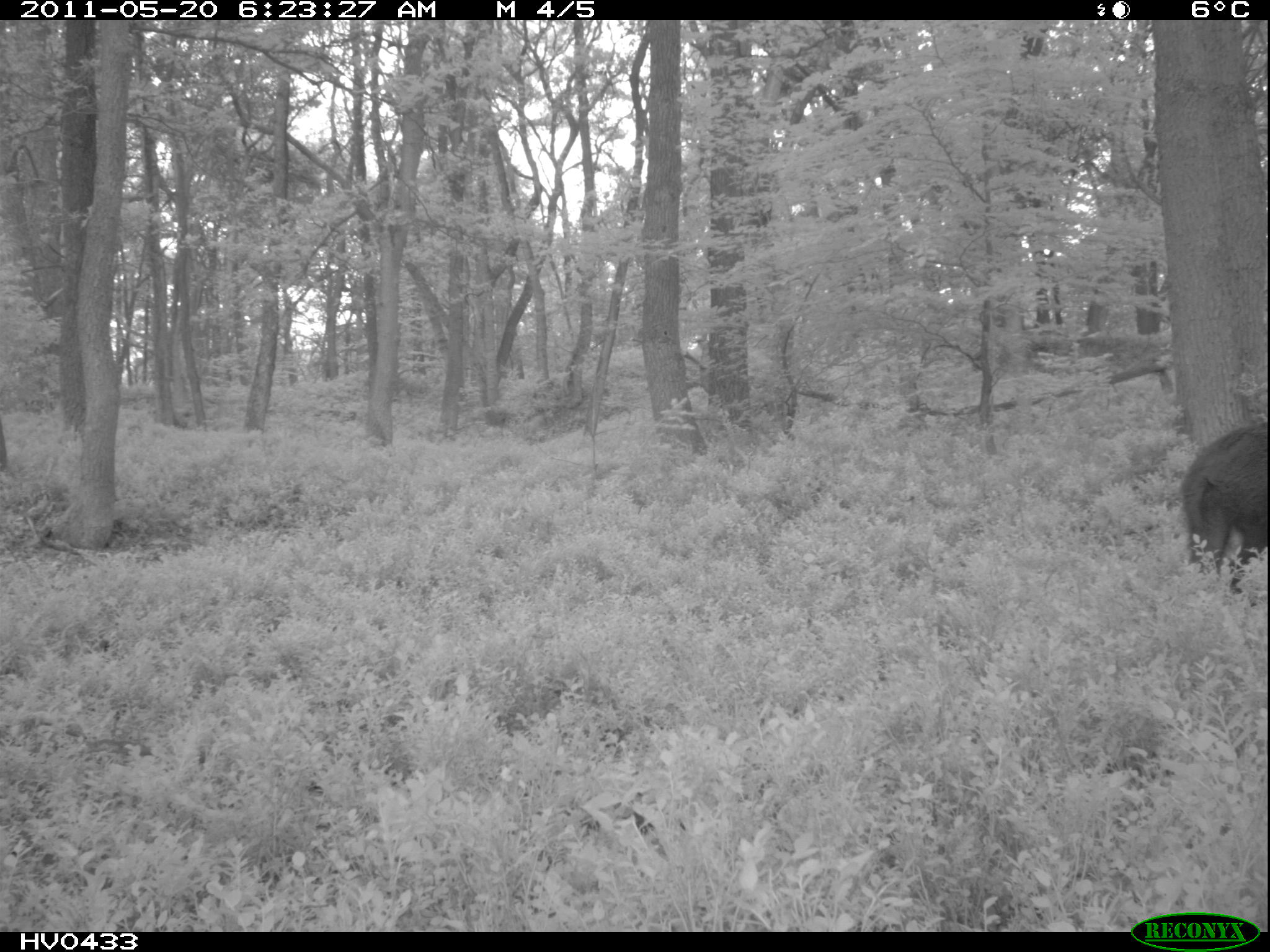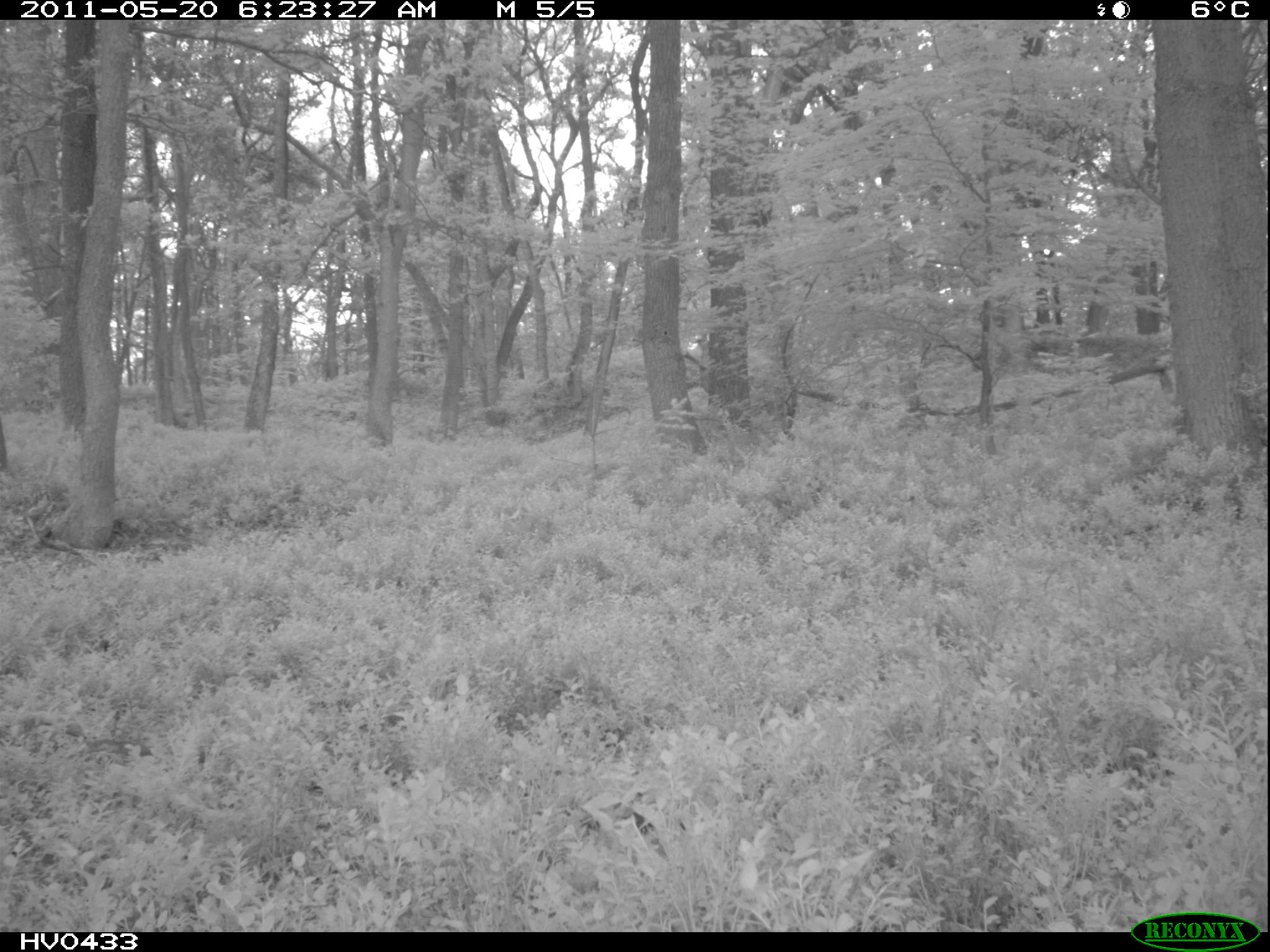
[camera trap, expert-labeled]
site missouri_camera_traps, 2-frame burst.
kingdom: Animalia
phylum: Chordata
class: Mammalia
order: Artiodactyla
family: Suidae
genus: Sus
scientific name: Sus scrofa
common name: wild boar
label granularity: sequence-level